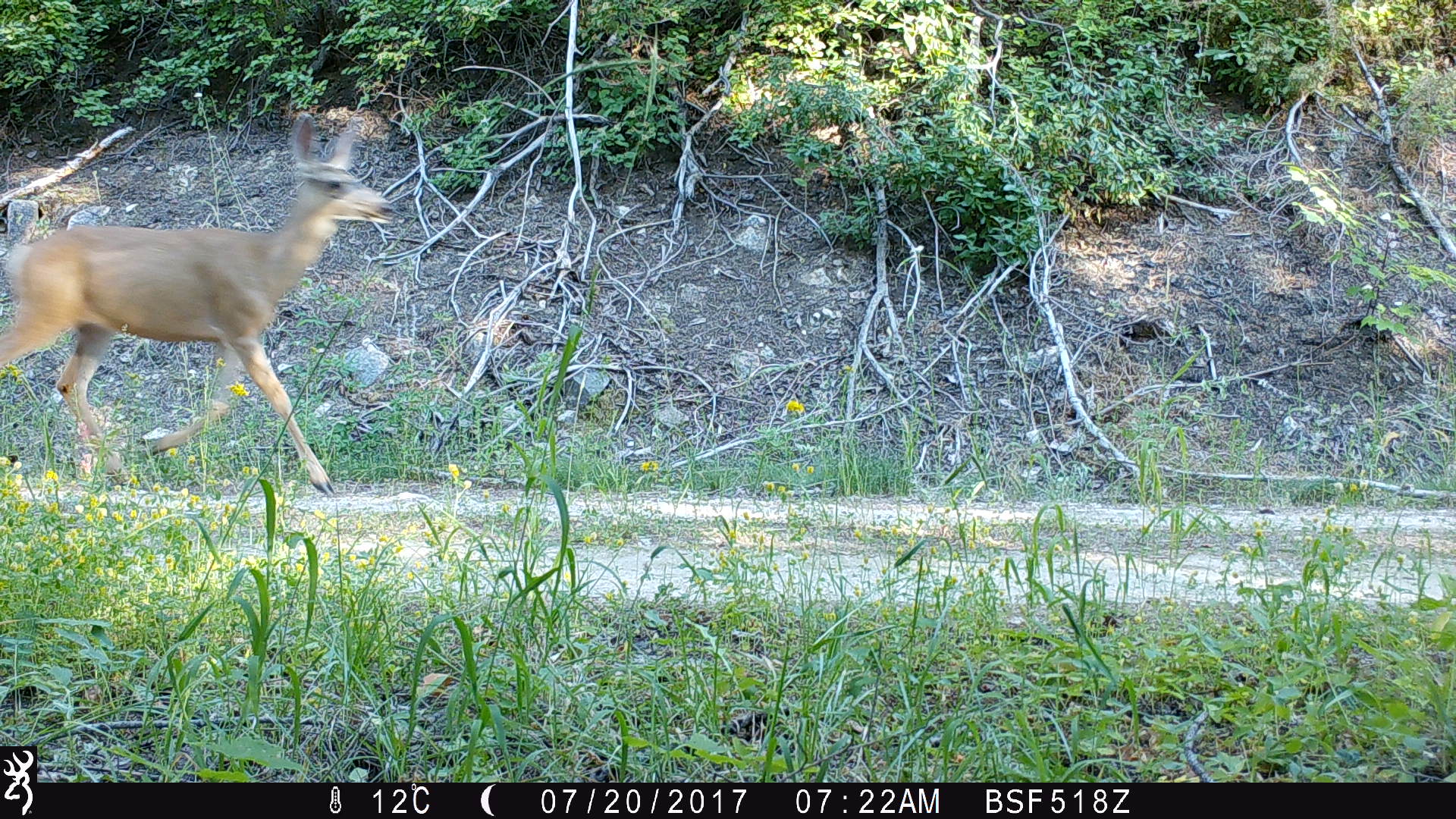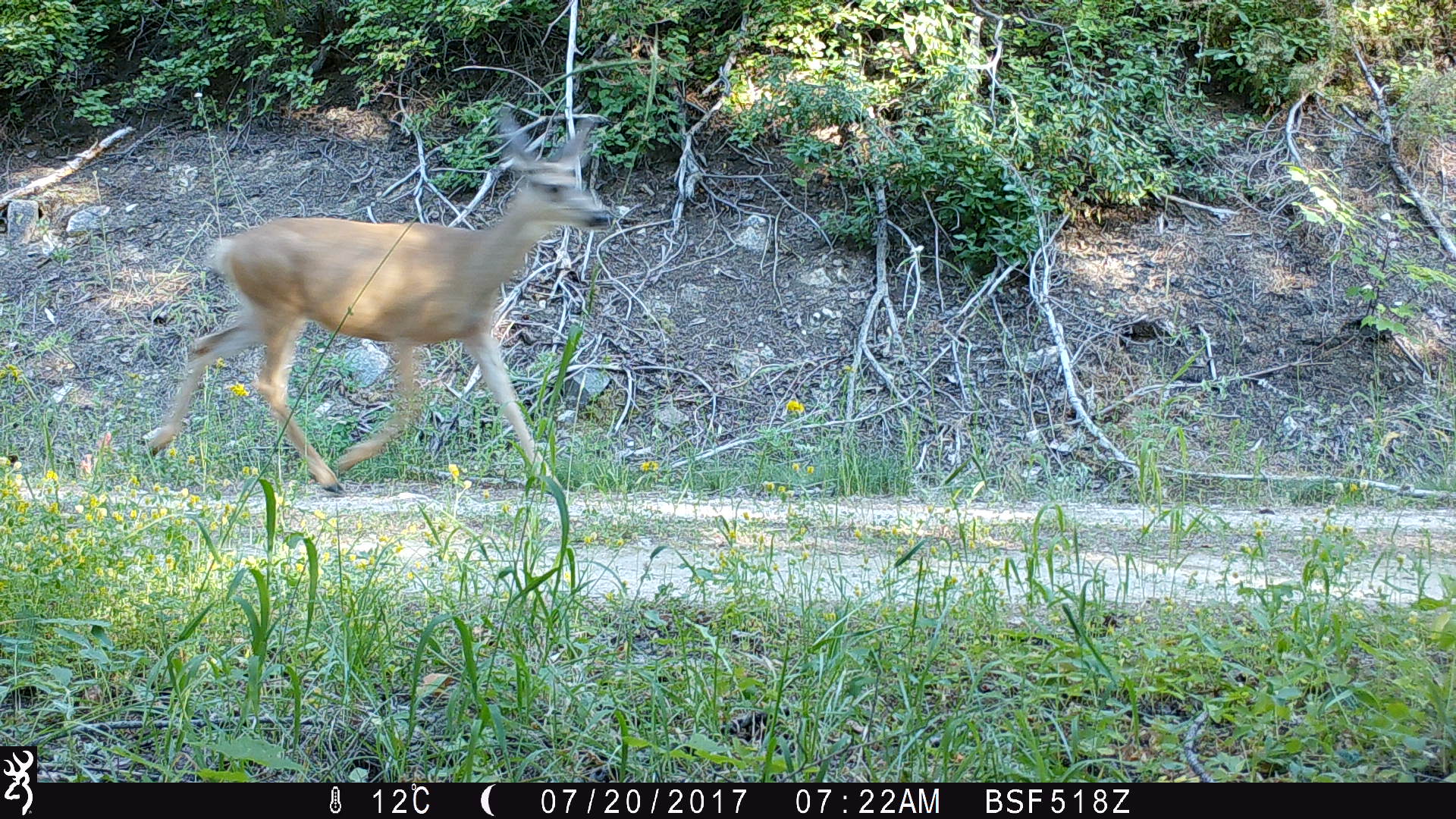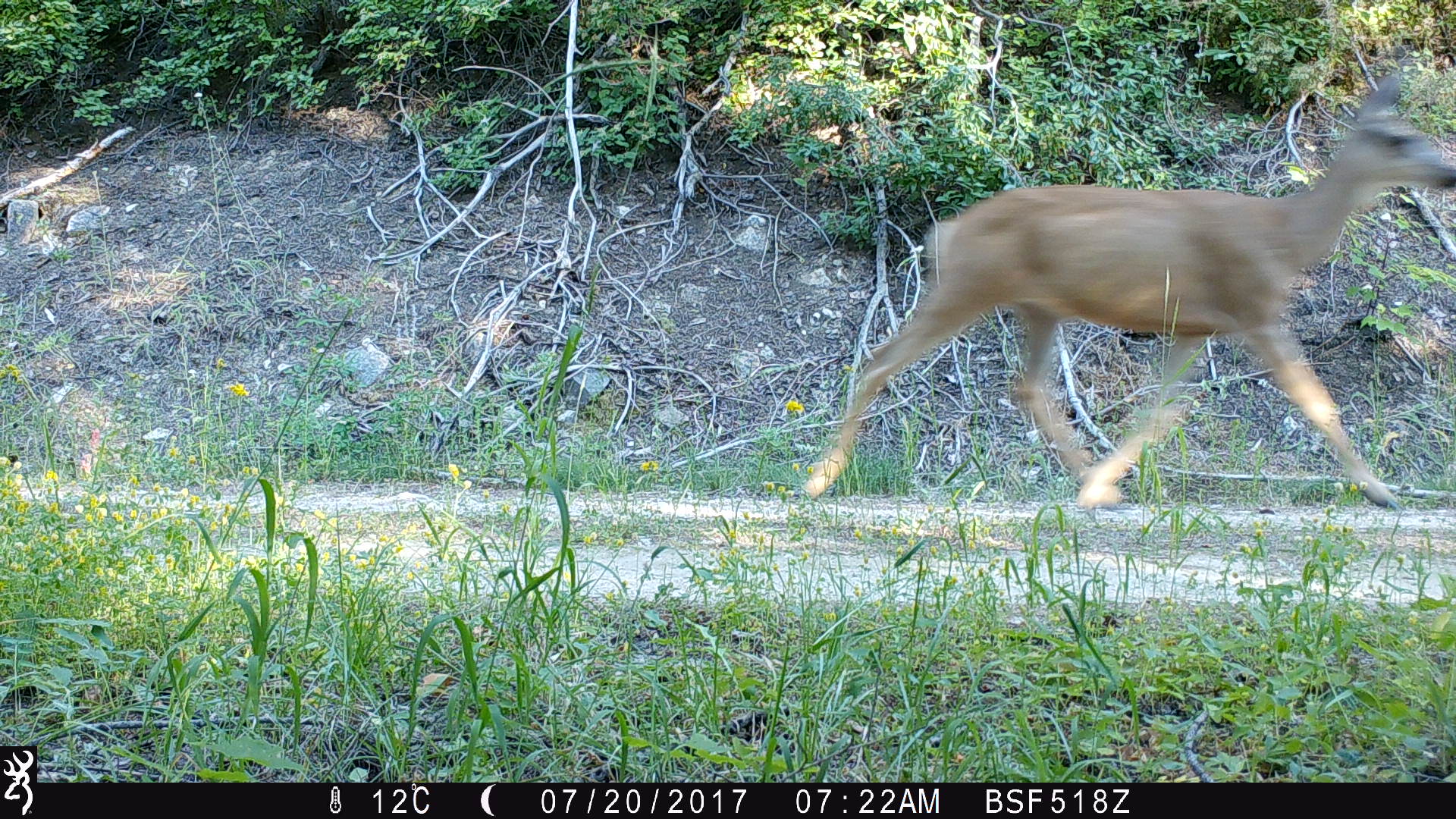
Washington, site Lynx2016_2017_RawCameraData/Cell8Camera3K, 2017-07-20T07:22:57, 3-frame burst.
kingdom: Animalia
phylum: Chordata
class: Mammalia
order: Artiodactyla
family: Cervidae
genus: Odocoileus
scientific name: Odocoileus hemionus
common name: mule deer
Odocoileus hemionus (mule deer). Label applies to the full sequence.